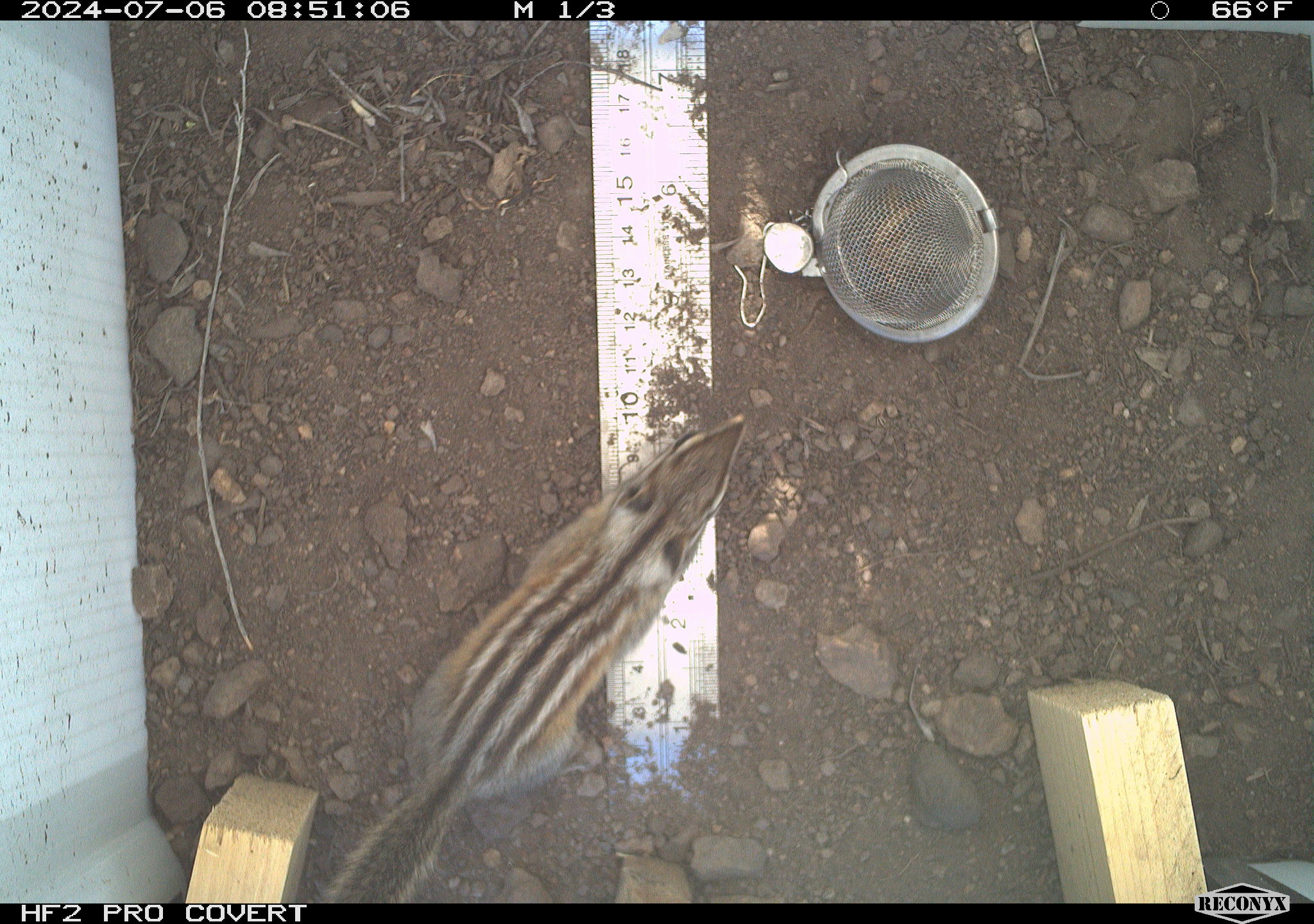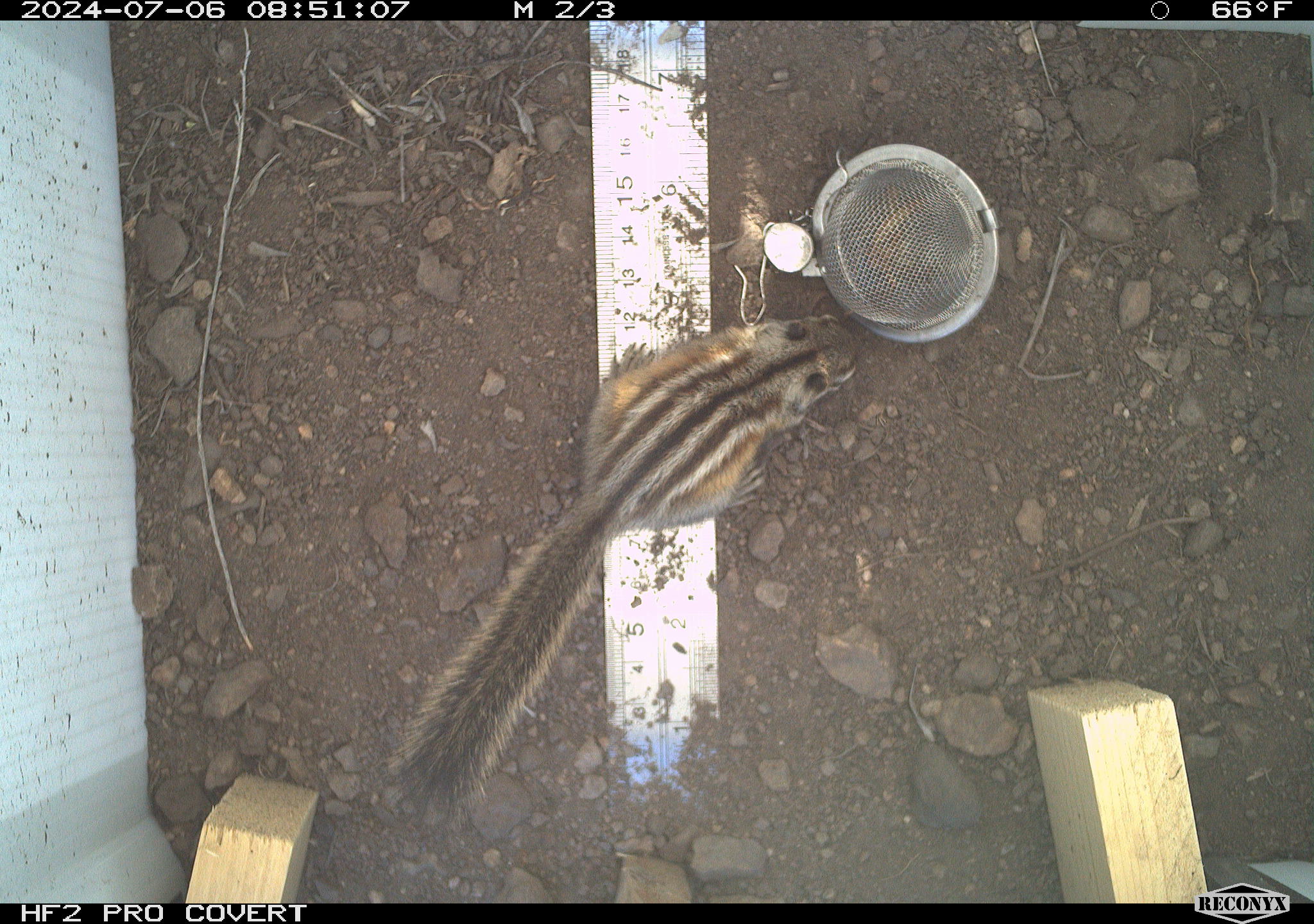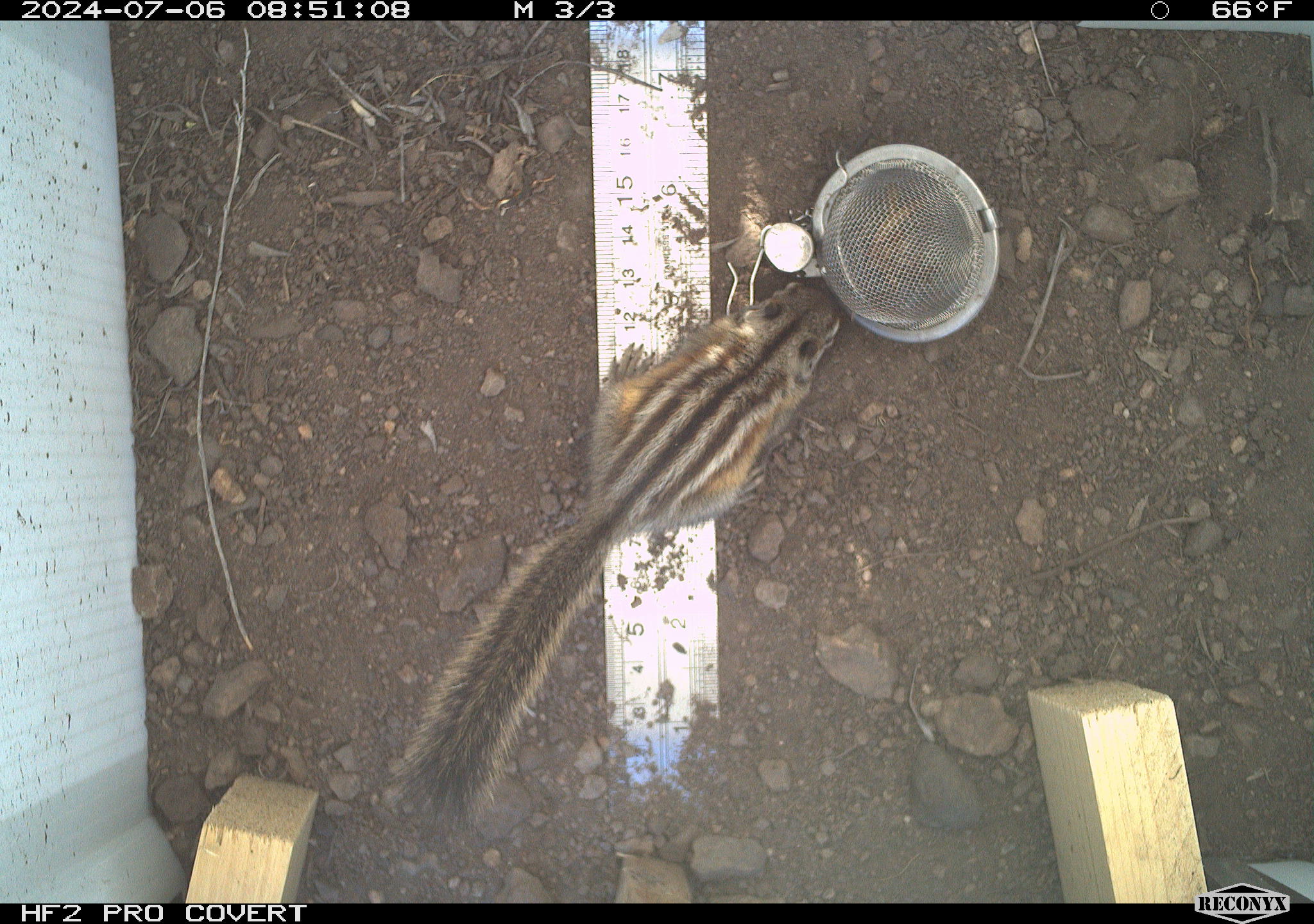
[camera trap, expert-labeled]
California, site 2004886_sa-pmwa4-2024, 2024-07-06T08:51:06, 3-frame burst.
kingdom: Animalia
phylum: Chordata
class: Mammalia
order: Rodentia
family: Sciuridae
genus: Neotamias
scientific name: Neotamias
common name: western chipmunks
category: neotamias species